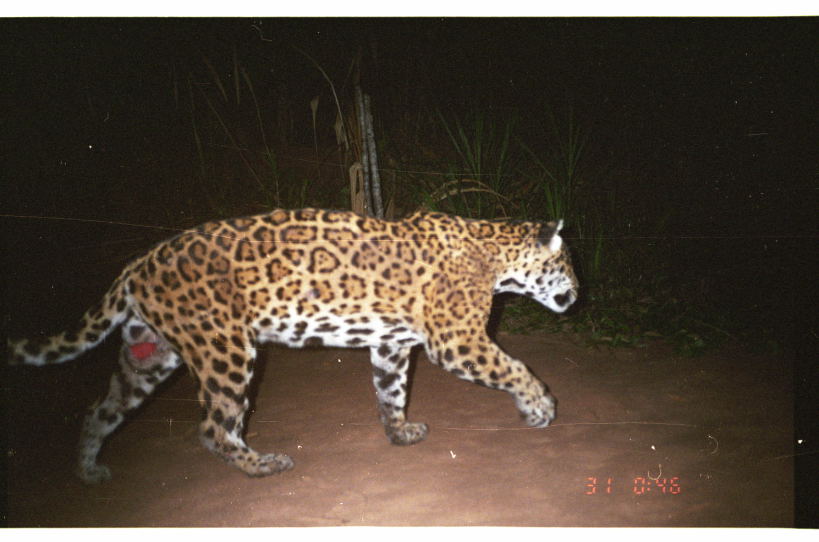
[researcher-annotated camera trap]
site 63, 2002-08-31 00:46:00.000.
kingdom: Animalia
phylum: Chordata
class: Mammalia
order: Carnivora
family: Felidae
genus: Panthera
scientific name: Panthera onca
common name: jaguar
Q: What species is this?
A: Panthera onca (jaguar).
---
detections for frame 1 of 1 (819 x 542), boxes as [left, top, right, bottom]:
panthera onca: [6, 203, 581, 489]